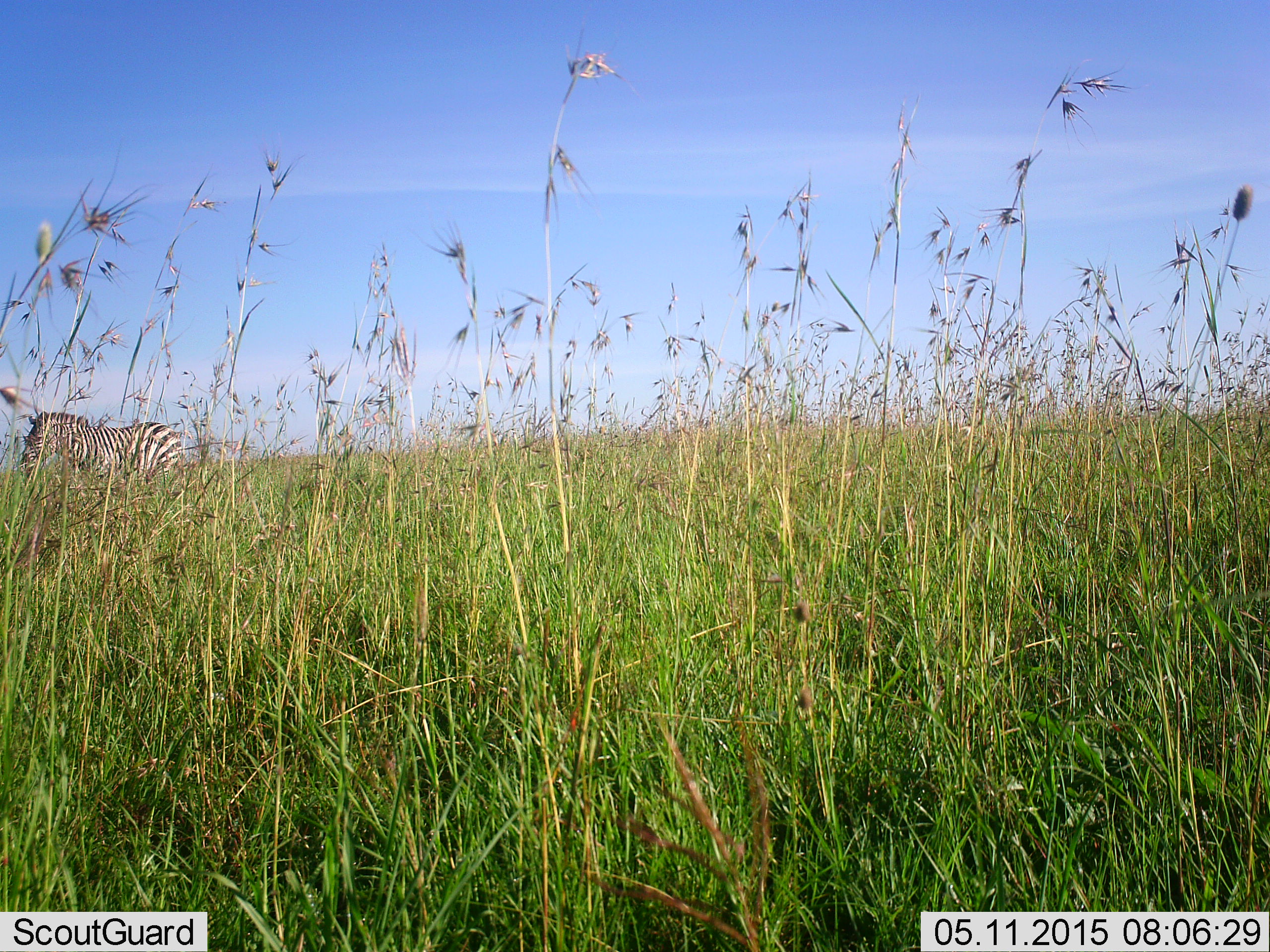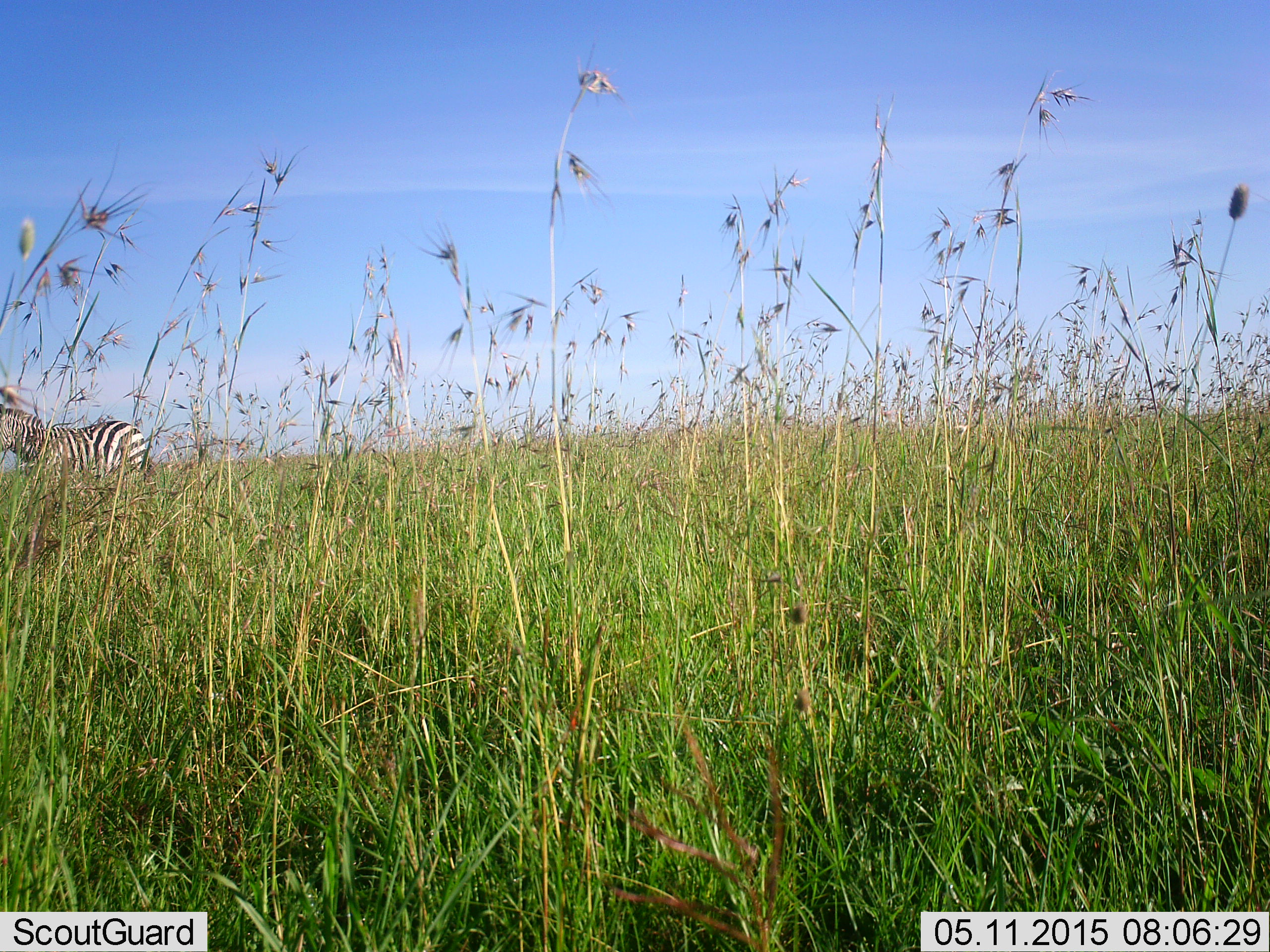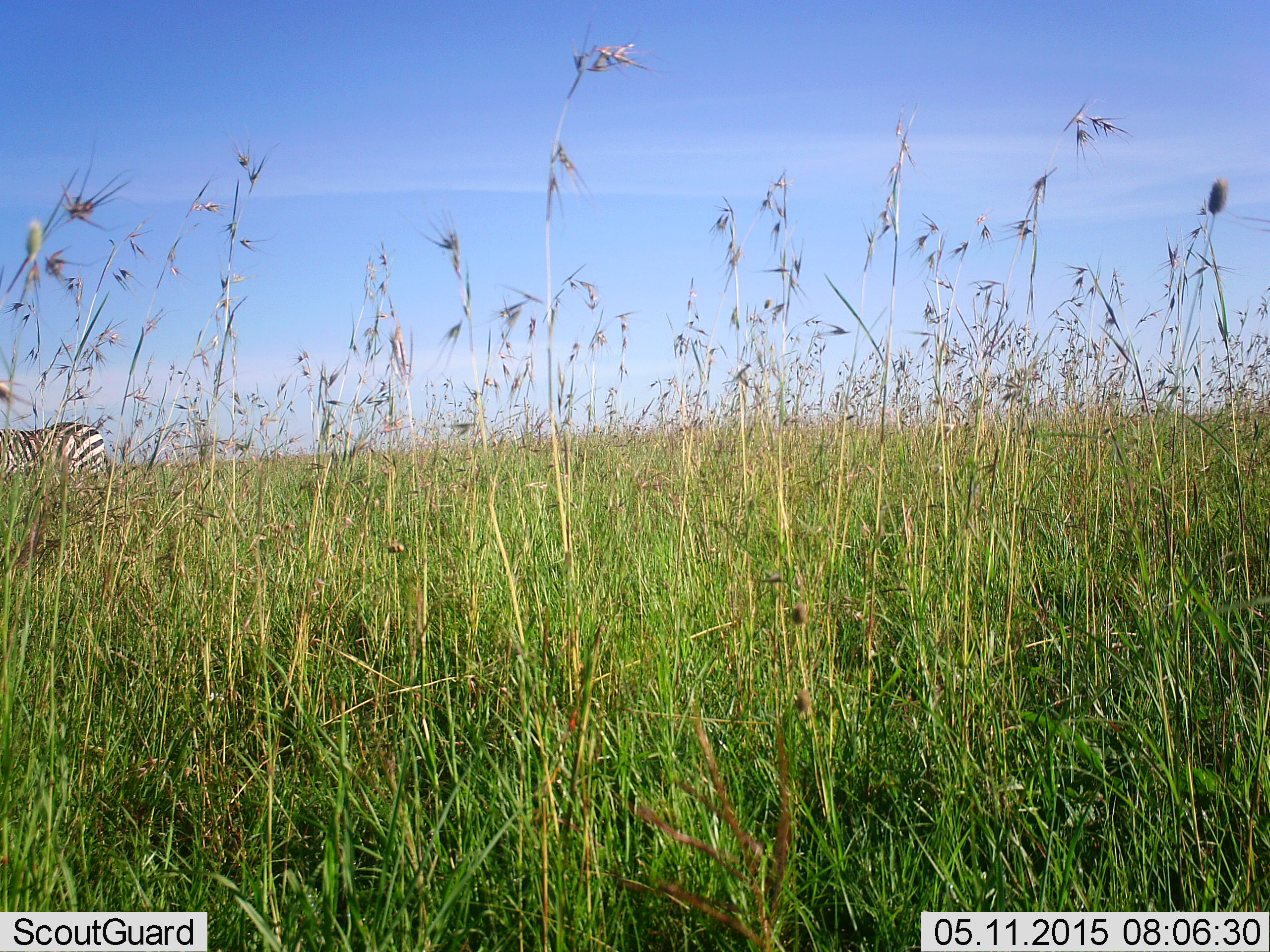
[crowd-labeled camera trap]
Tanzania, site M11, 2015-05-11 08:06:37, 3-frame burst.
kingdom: Animalia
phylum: Chordata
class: Mammalia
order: Perissodactyla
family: Equidae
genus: Equus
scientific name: Equus quagga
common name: plains zebra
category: zebra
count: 1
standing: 30%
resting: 0%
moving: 80%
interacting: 0%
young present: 0%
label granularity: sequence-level